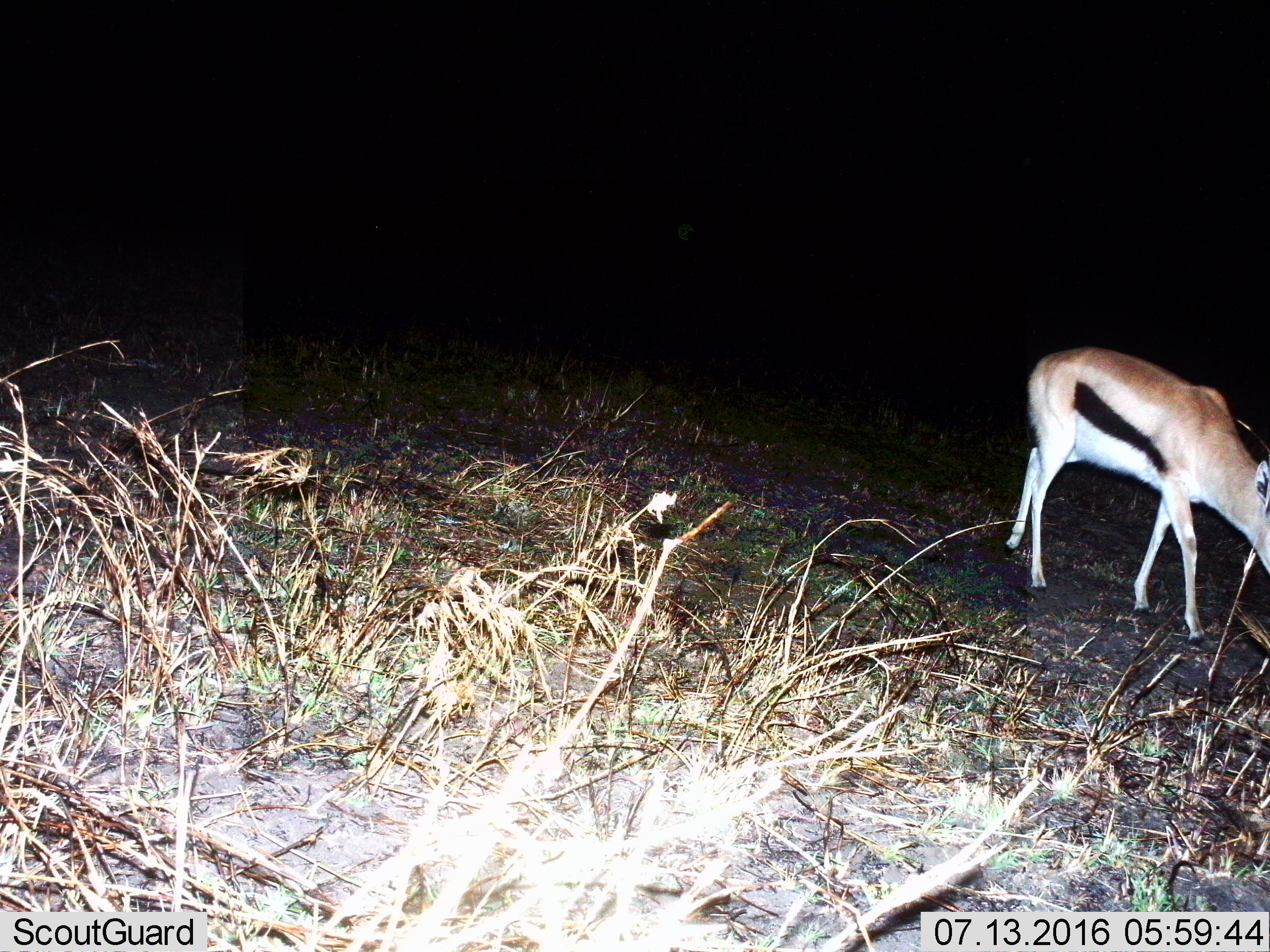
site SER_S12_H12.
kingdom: Animalia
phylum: Chordata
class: Mammalia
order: Artiodactyla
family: Bovidae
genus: Eudorcas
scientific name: Eudorcas thomsonii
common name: thomson's gazelle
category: gazellethomsons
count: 1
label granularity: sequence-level